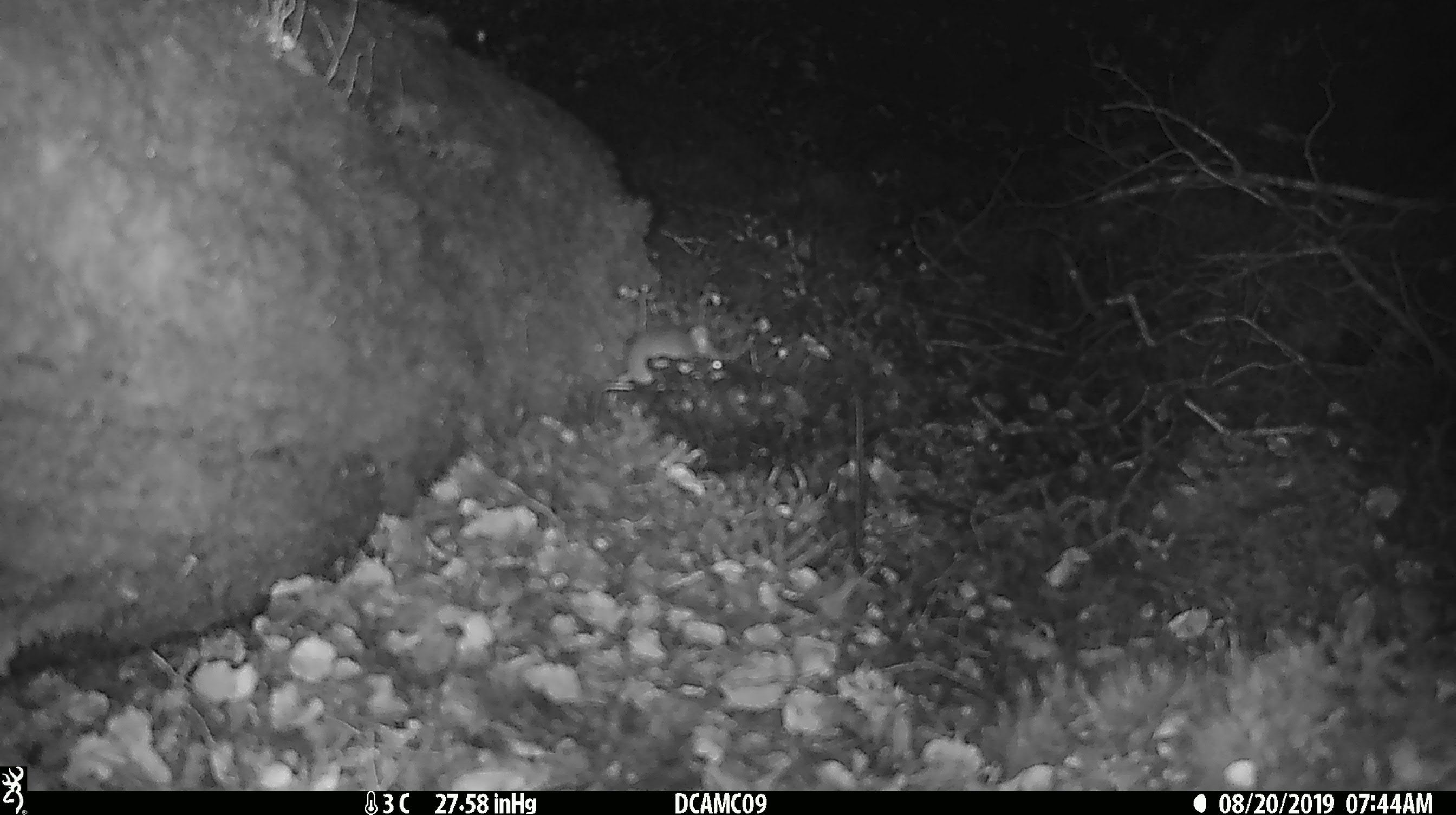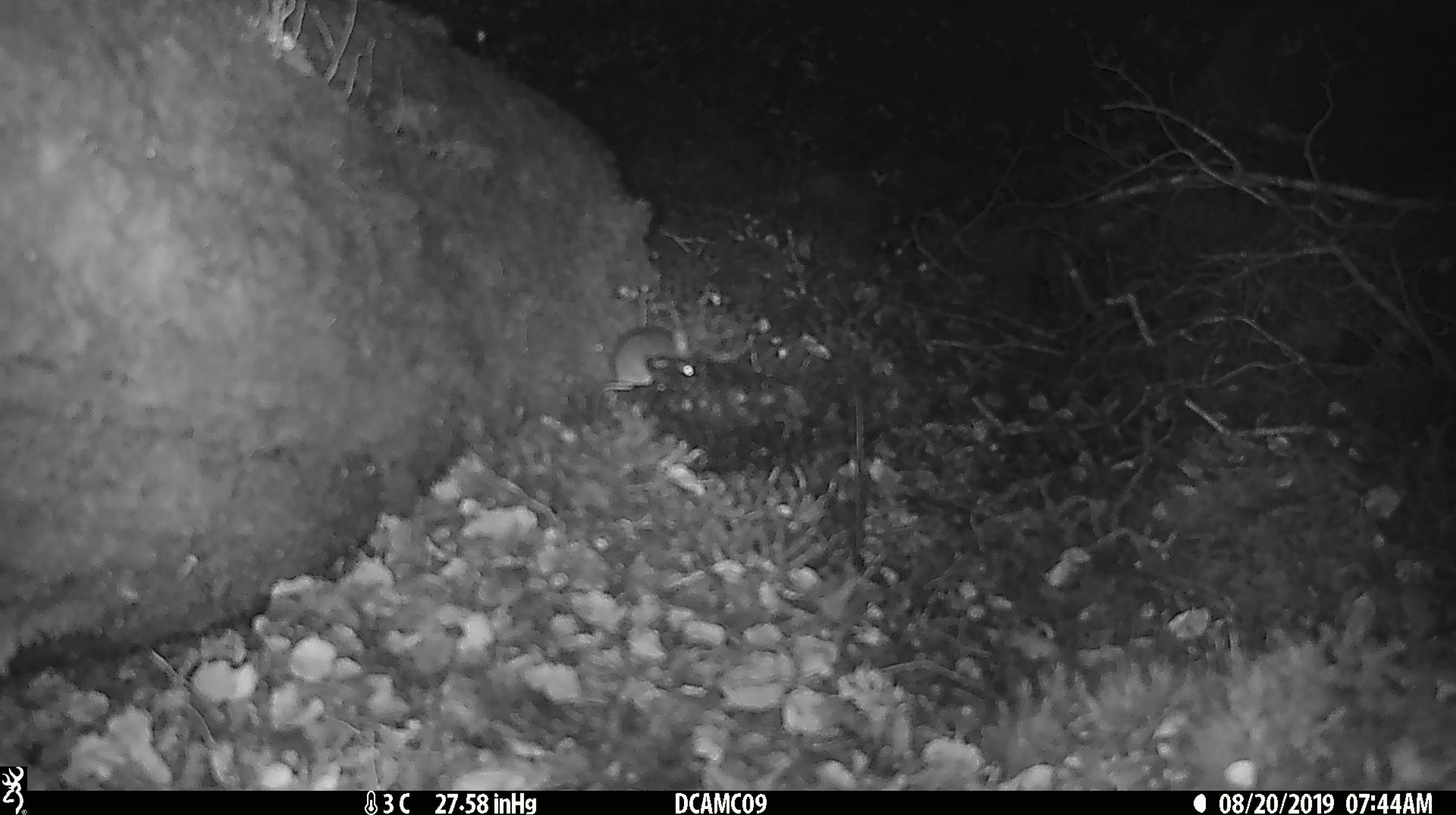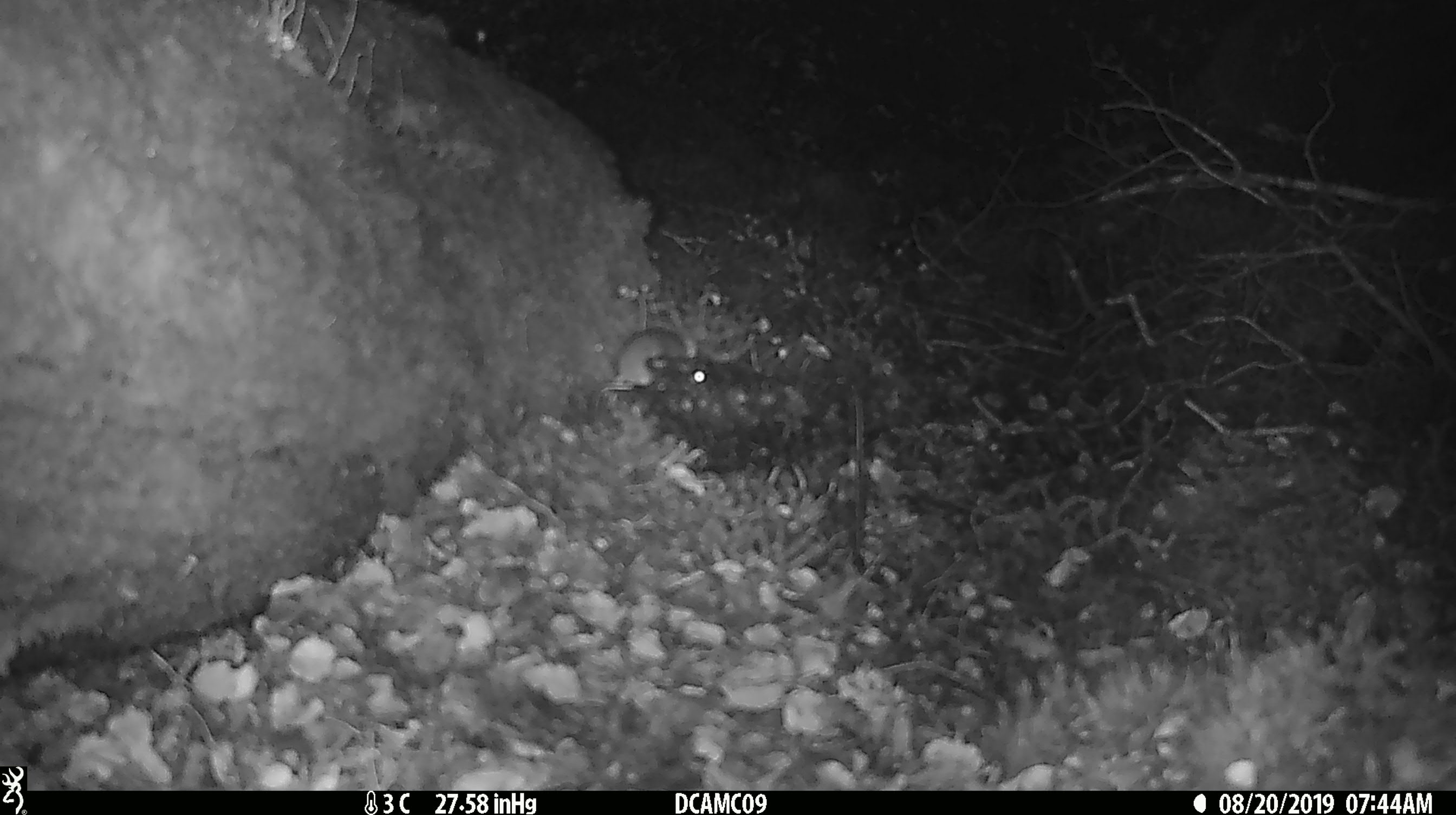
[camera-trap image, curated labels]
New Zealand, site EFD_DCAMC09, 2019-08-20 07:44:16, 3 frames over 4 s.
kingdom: Animalia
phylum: Chordata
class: Mammalia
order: Rodentia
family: Muridae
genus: Mus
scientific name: Mus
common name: mouse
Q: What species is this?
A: Mouse (Mus).